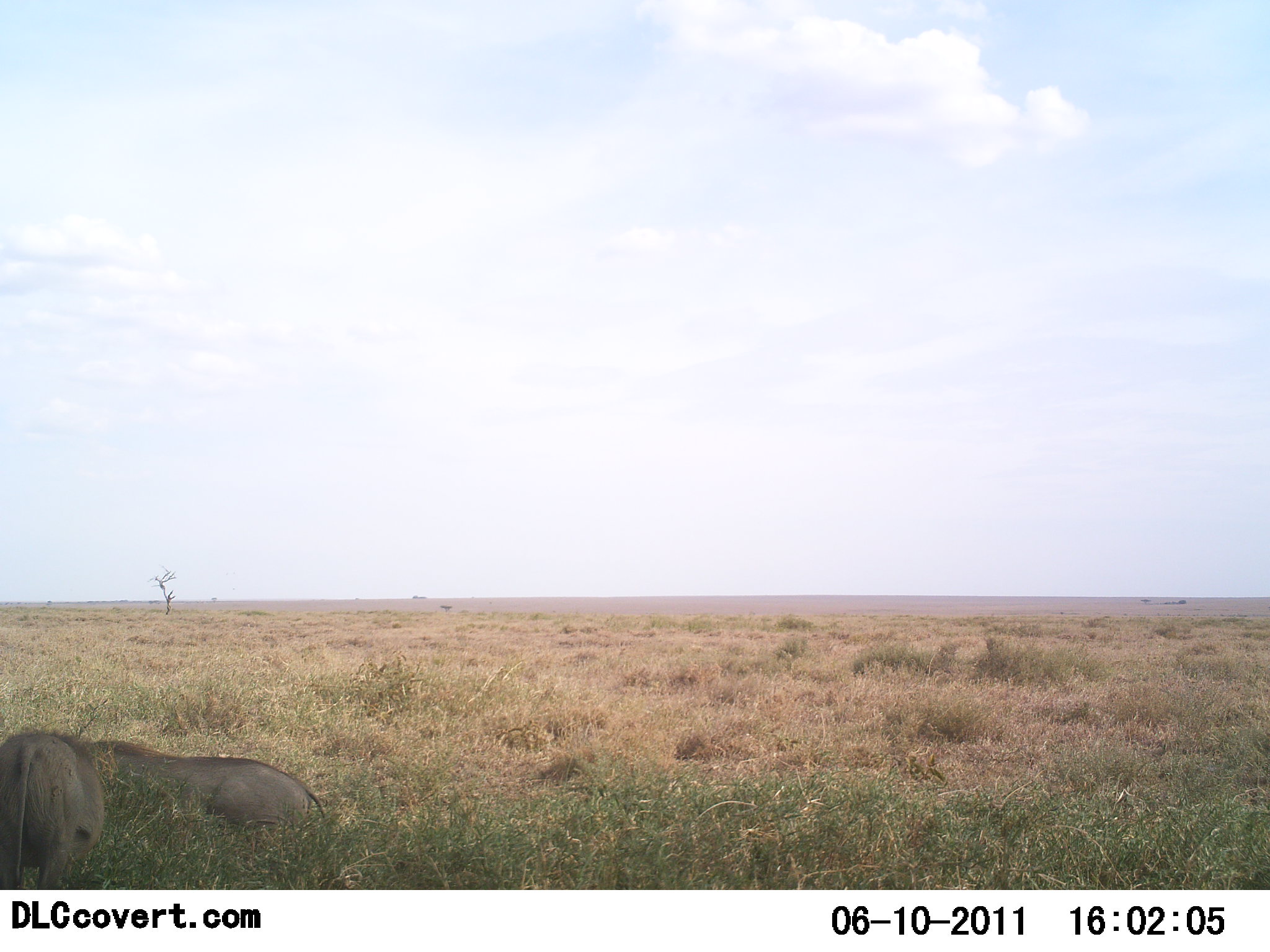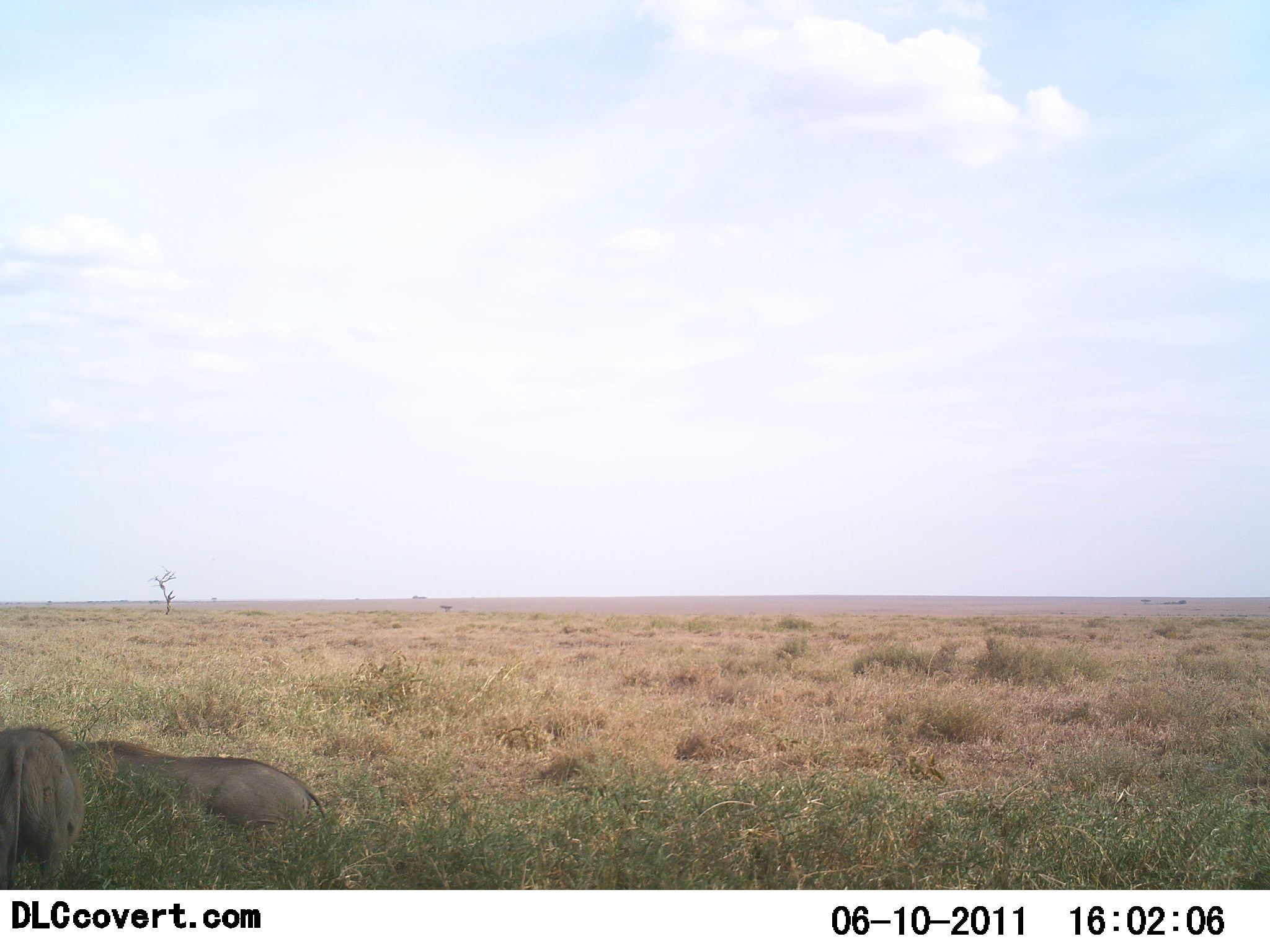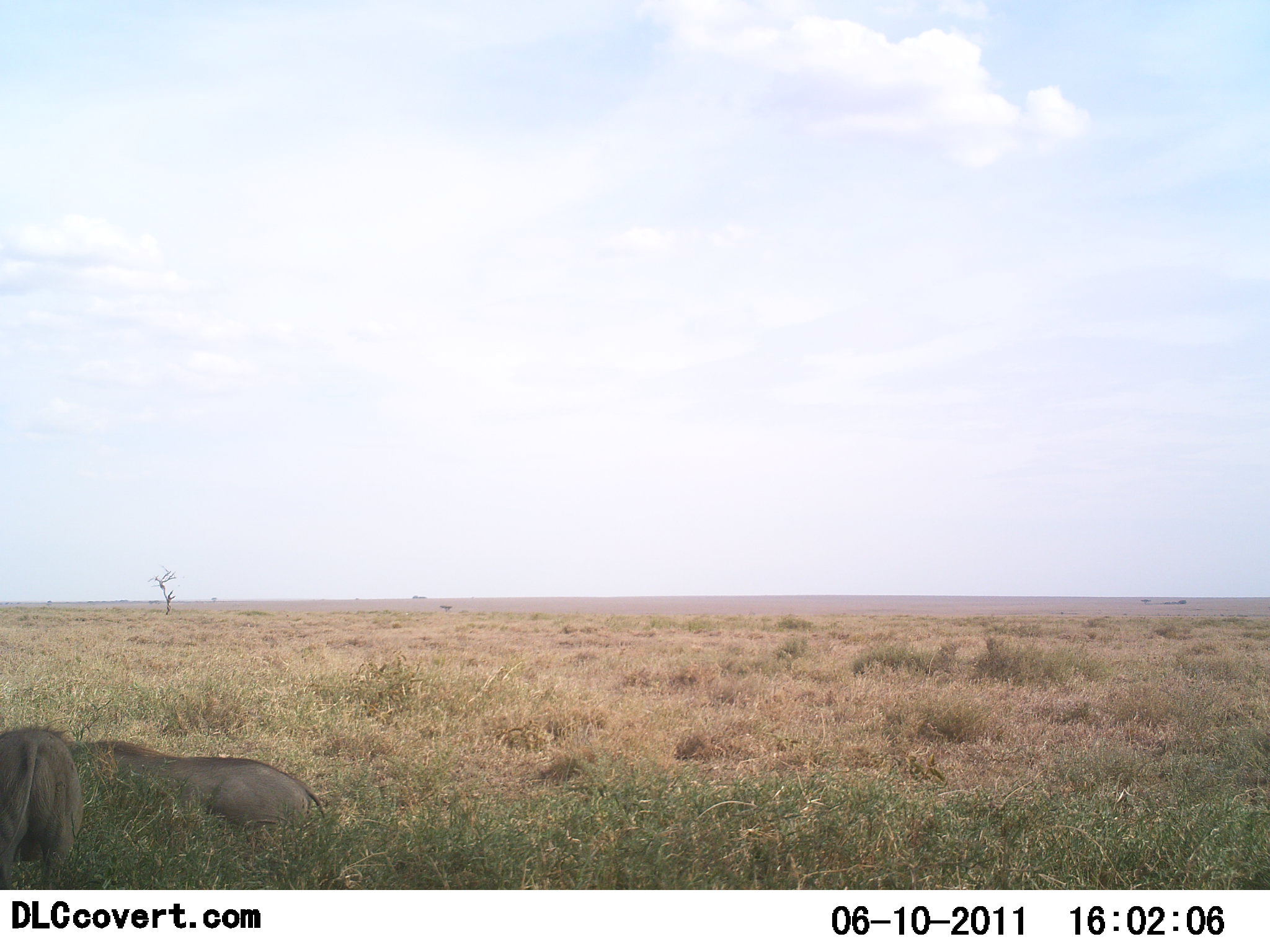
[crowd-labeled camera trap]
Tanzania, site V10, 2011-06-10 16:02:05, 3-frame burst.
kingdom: Animalia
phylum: Chordata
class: Mammalia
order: Artiodactyla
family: Suidae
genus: Phacochoerus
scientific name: Phacochoerus africanus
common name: warthog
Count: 2.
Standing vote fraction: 91%.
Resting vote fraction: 45%.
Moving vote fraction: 9%.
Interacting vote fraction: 0%.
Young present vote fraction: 0%.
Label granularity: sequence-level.